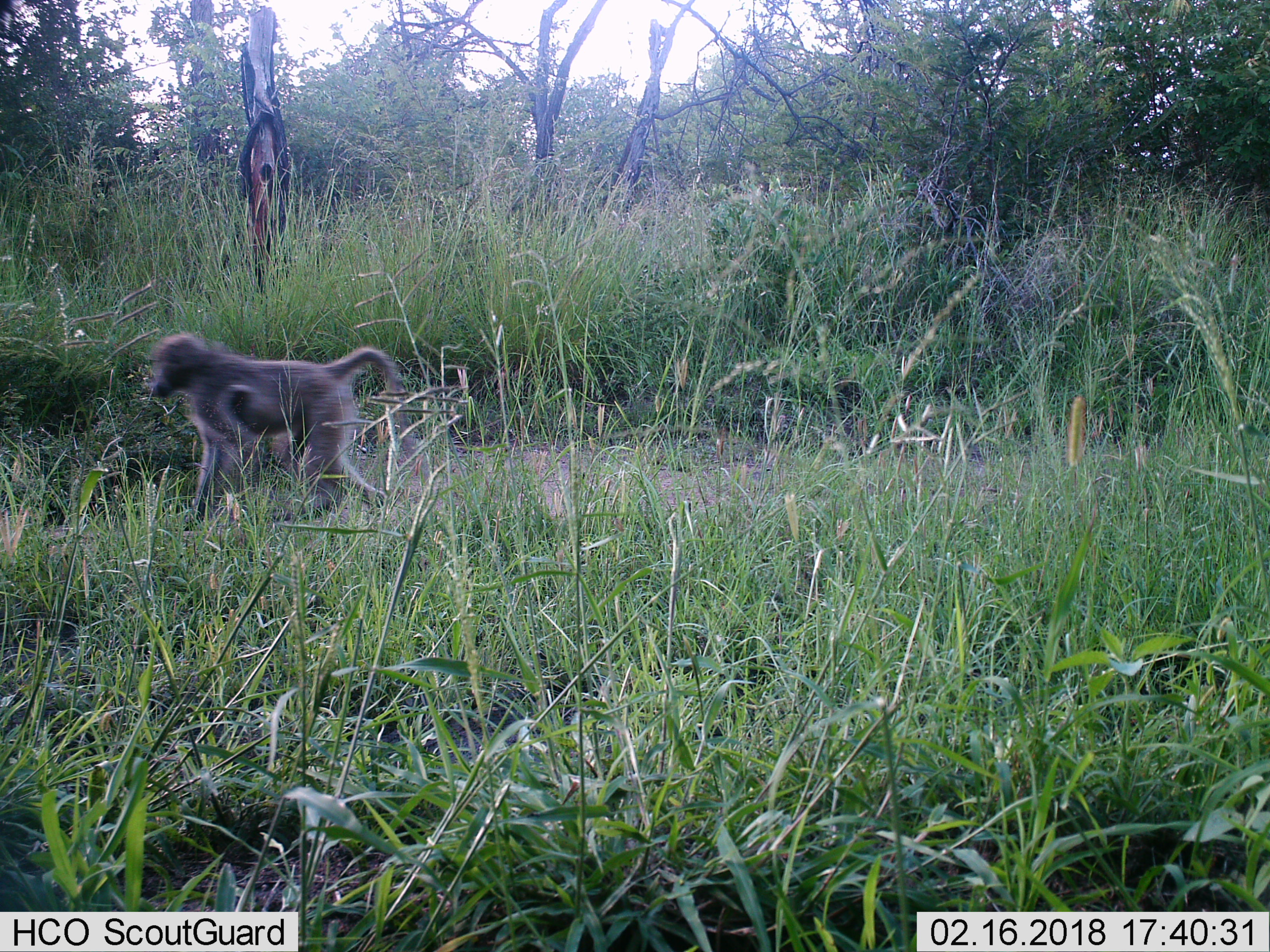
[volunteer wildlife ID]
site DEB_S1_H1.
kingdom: Animalia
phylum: Chordata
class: Mammalia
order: Primates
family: Cercopithecidae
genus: Papio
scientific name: Papio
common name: baboon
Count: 1.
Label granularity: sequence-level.